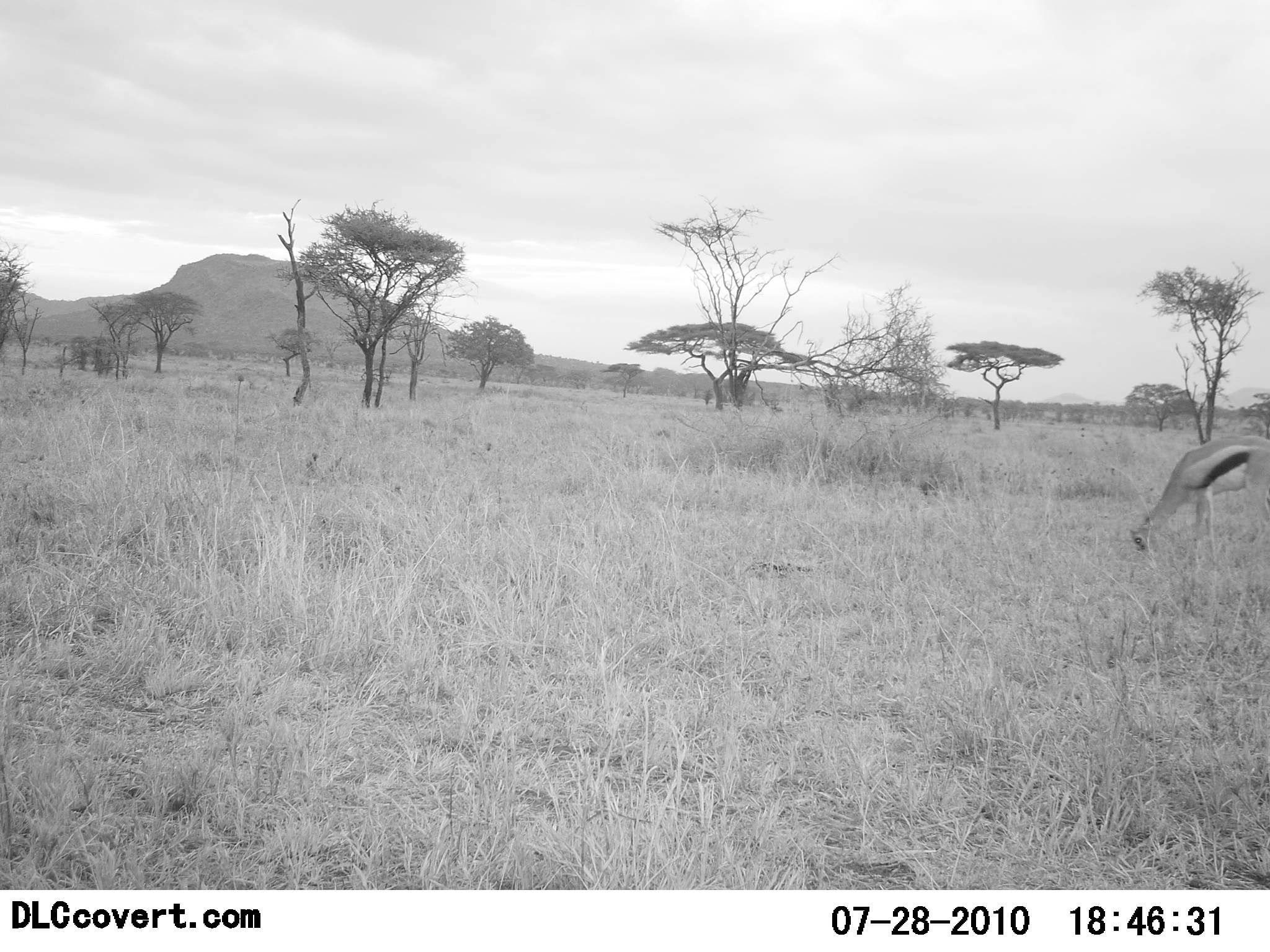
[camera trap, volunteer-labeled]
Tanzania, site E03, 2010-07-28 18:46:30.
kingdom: Animalia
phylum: Chordata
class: Mammalia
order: Artiodactyla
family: Bovidae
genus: Eudorcas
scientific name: Eudorcas thomsonii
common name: thomson's gazelle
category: gazellethomsons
Gazellethomsons (thomson's gazelle) (Eudorcas thomsonii), count 1. Behavior (volunteer vote fractions): standing 29%, resting 0%, moving 0%, interacting 0%. Young present (vote fraction): 0%. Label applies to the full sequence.